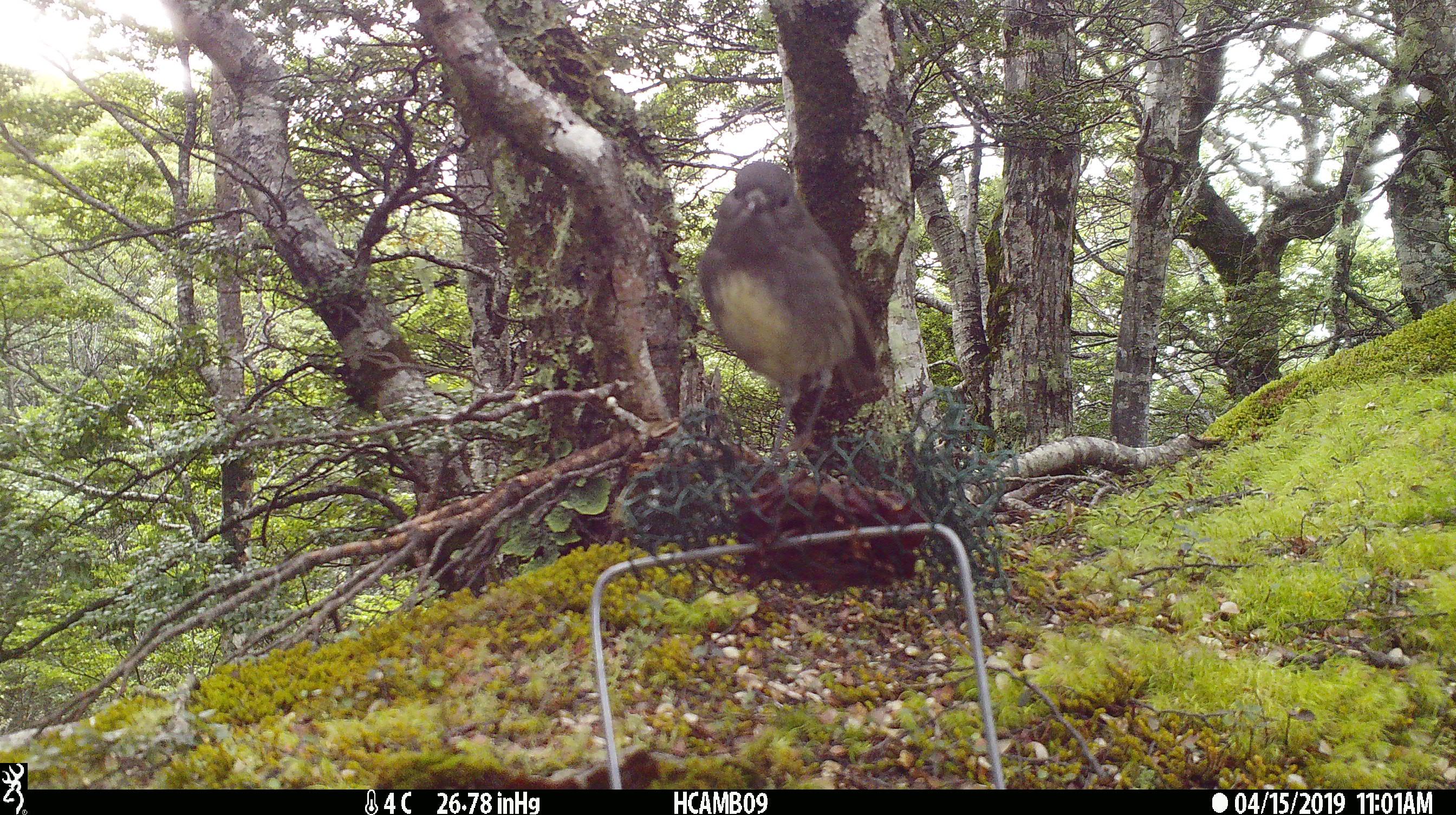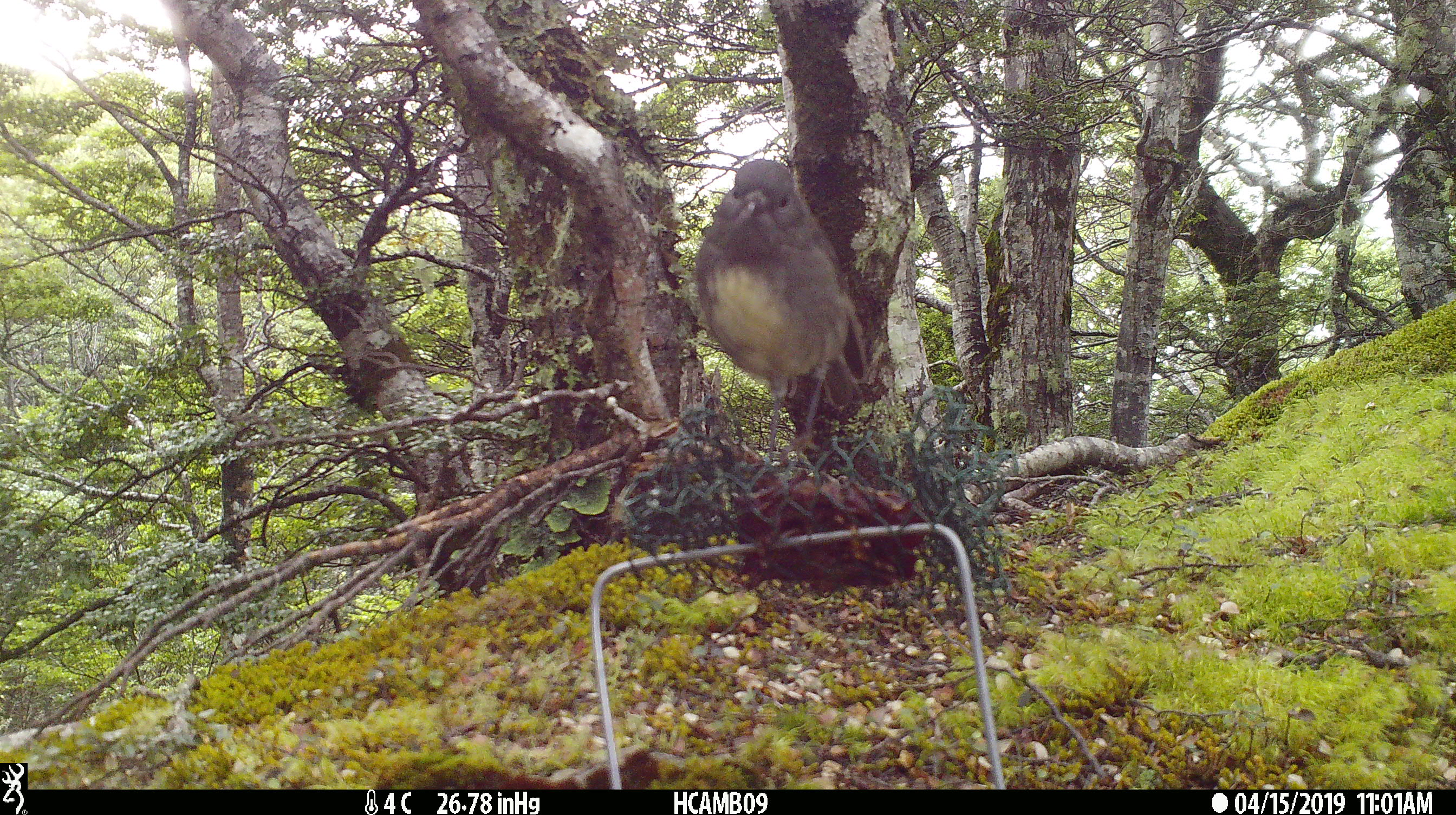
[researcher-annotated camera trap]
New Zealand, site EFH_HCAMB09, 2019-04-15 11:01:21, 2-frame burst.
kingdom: Animalia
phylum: Chordata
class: Aves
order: Passeriformes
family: Petroicidae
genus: Petroica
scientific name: Petroica australis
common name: new zealand robin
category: robin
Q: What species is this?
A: Robin (new zealand robin) (Petroica australis).